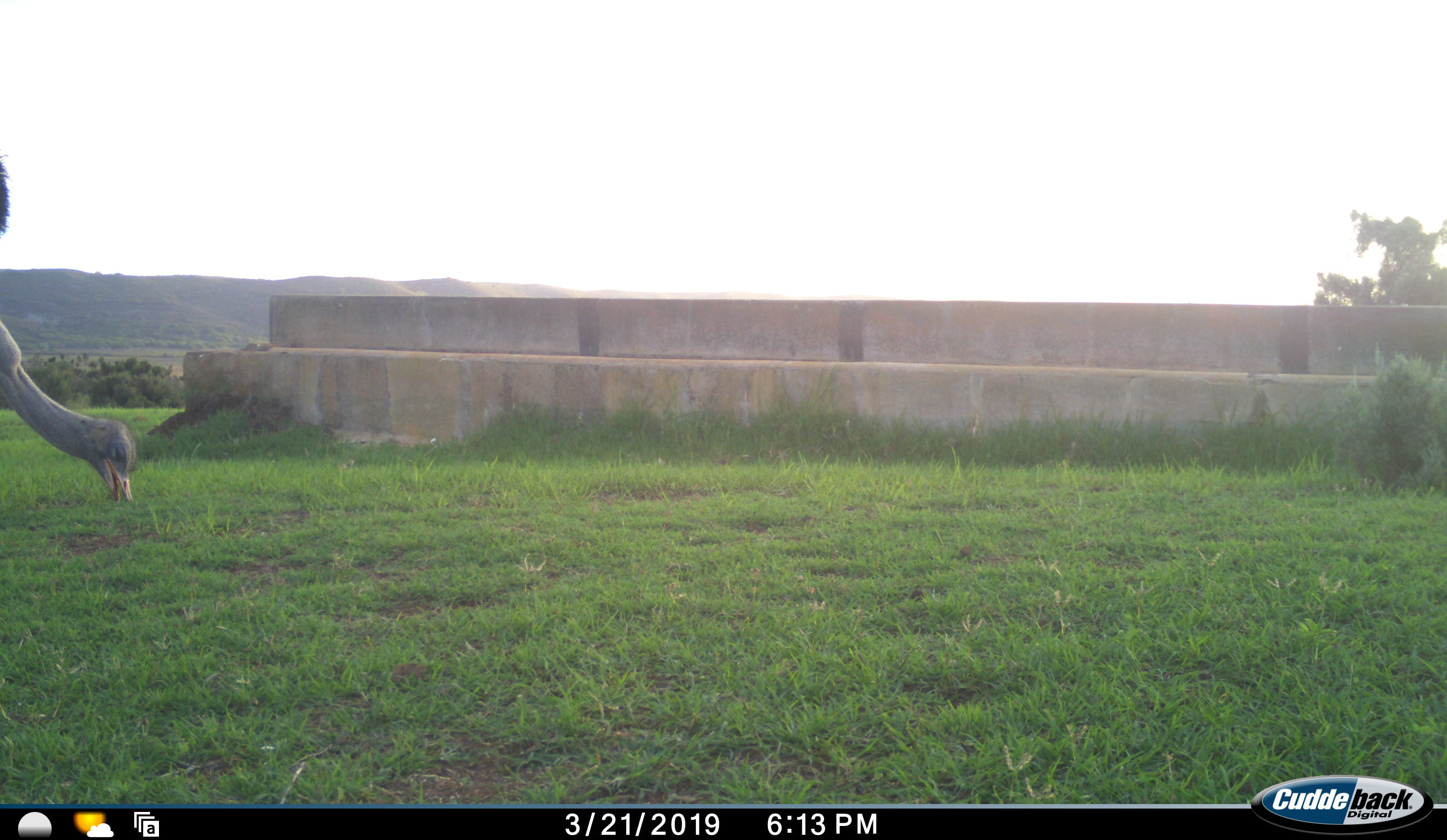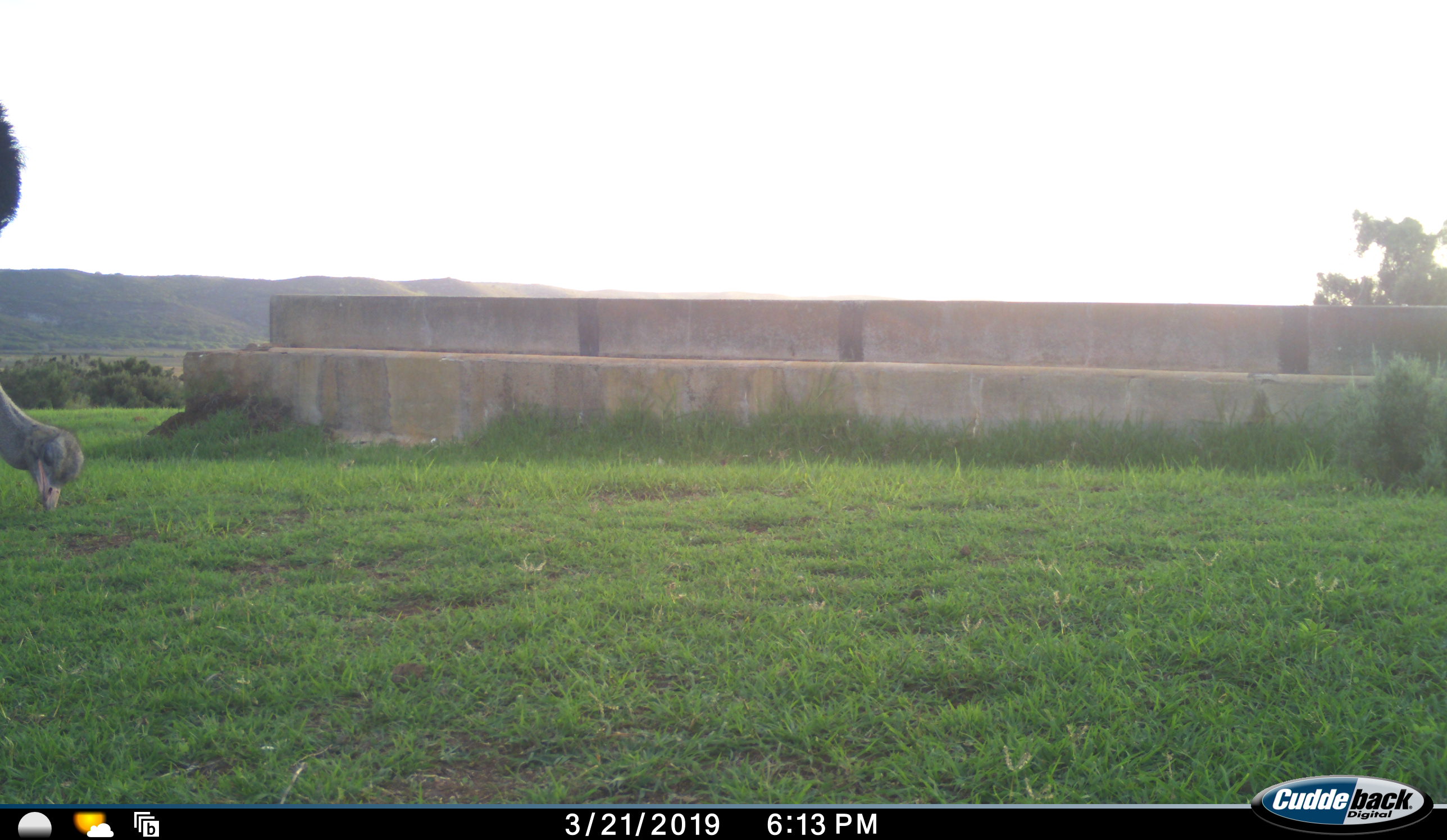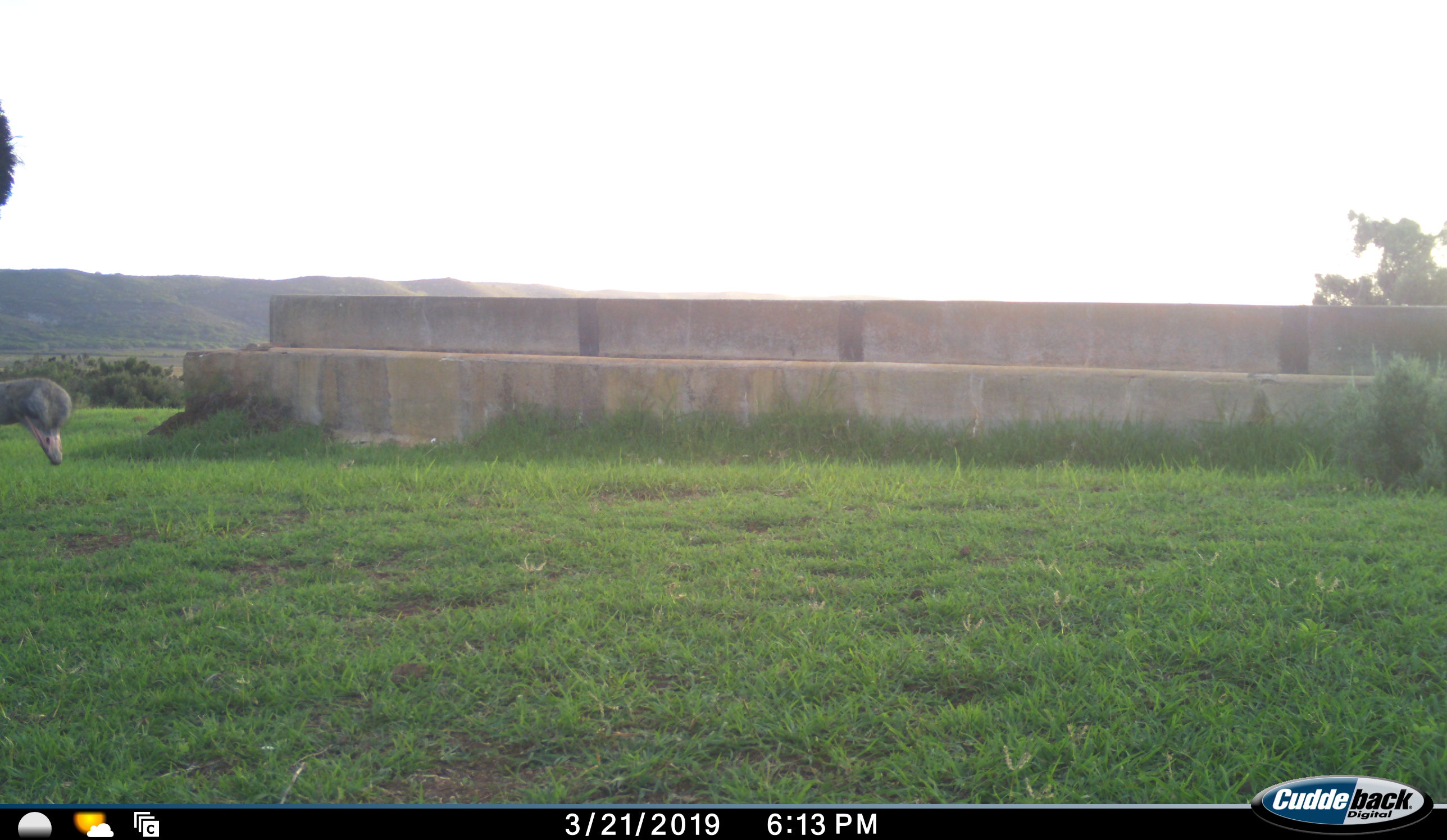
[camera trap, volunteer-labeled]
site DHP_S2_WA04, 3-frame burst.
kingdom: Animalia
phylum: Chordata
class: Aves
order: Struthioniformes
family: Struthionidae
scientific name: Struthionidae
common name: ostrich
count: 1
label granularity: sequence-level